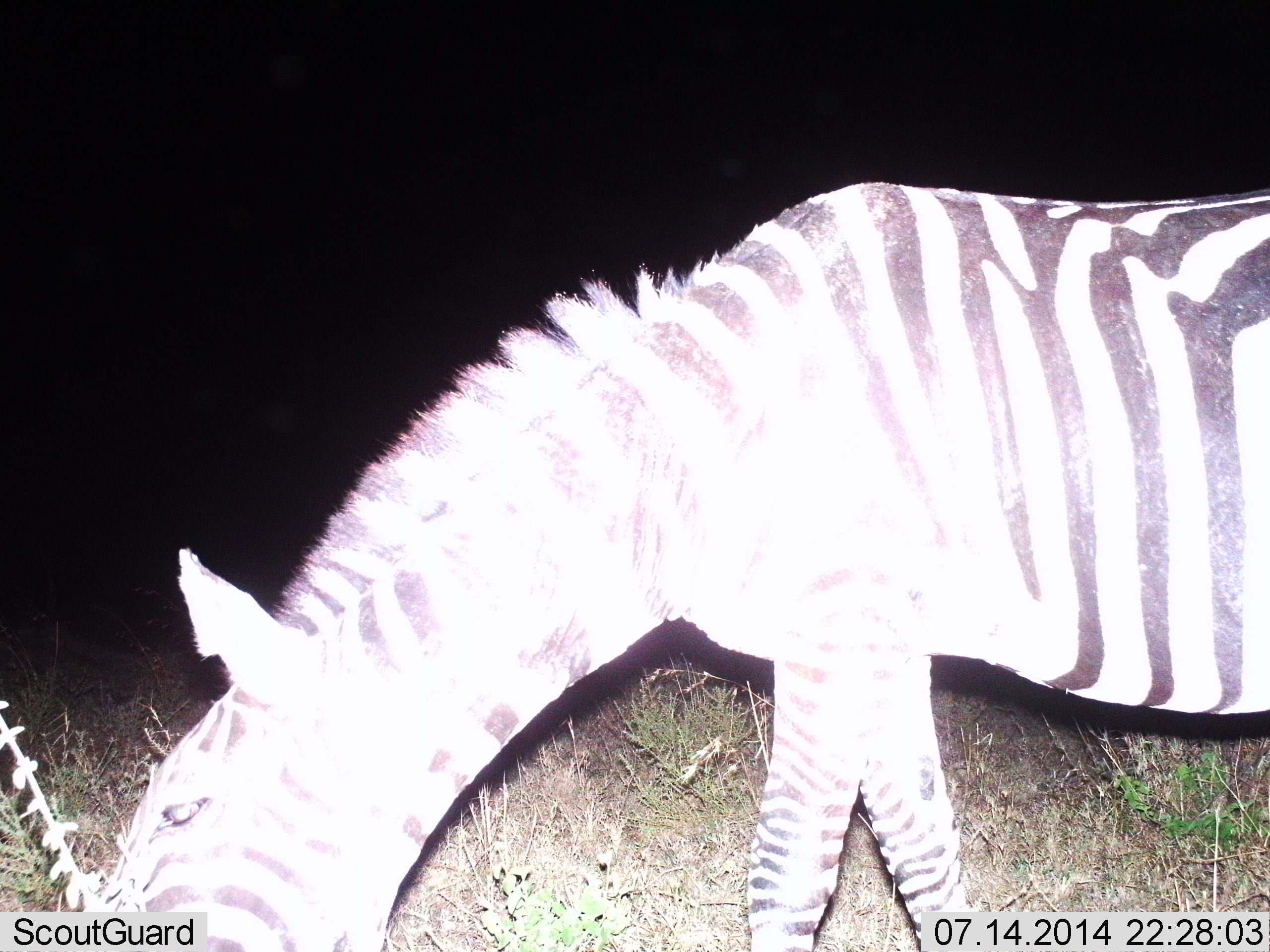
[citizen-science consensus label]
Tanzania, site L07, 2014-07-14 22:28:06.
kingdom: Animalia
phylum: Chordata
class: Mammalia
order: Perissodactyla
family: Equidae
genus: Equus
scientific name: Equus quagga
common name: plains zebra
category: zebra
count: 1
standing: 10%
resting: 0%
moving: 0%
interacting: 0%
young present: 0%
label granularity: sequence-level